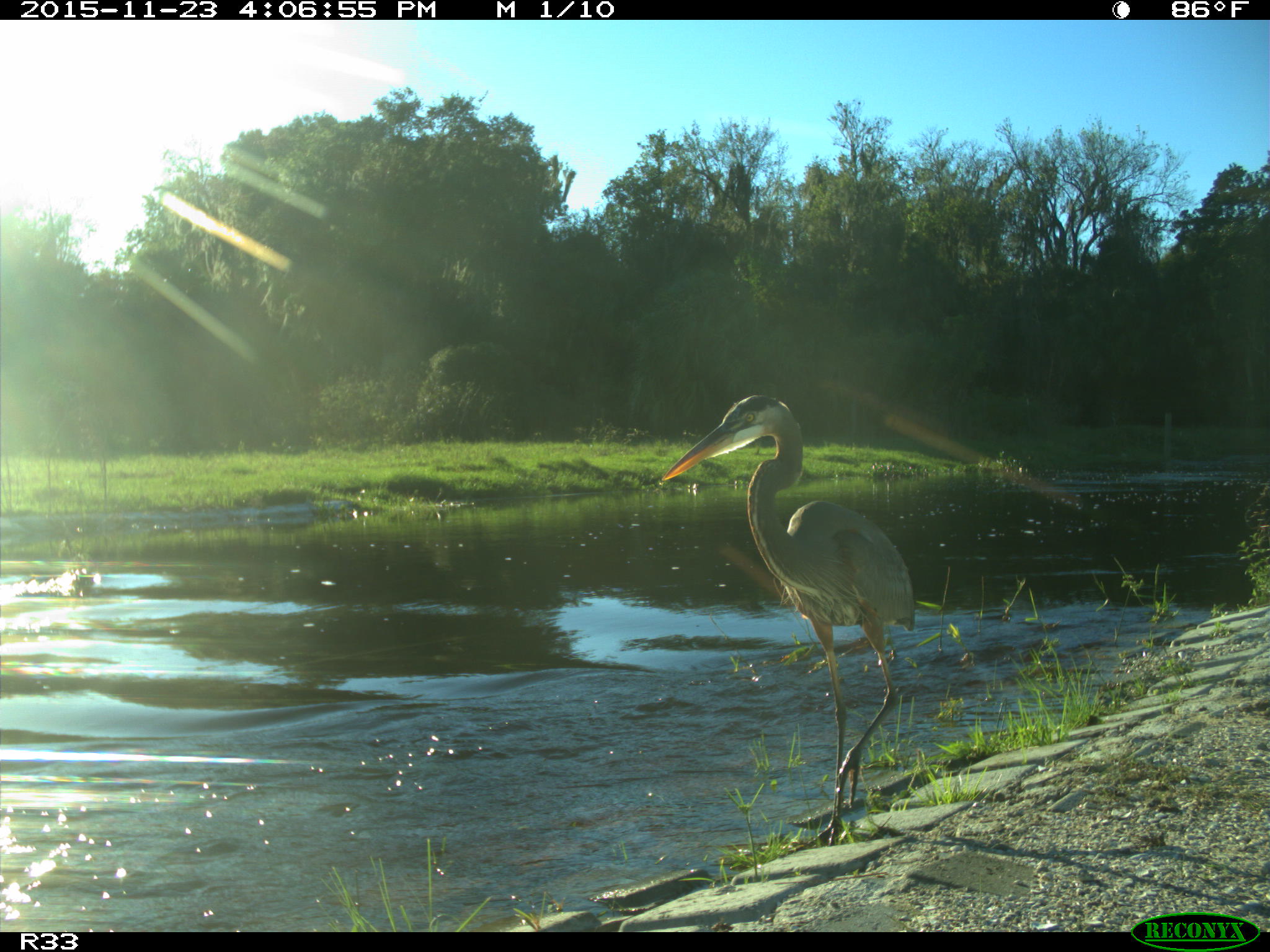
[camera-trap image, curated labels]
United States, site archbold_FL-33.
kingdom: Animalia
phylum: Chordata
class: Aves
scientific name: Aves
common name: birds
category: unidentified bird